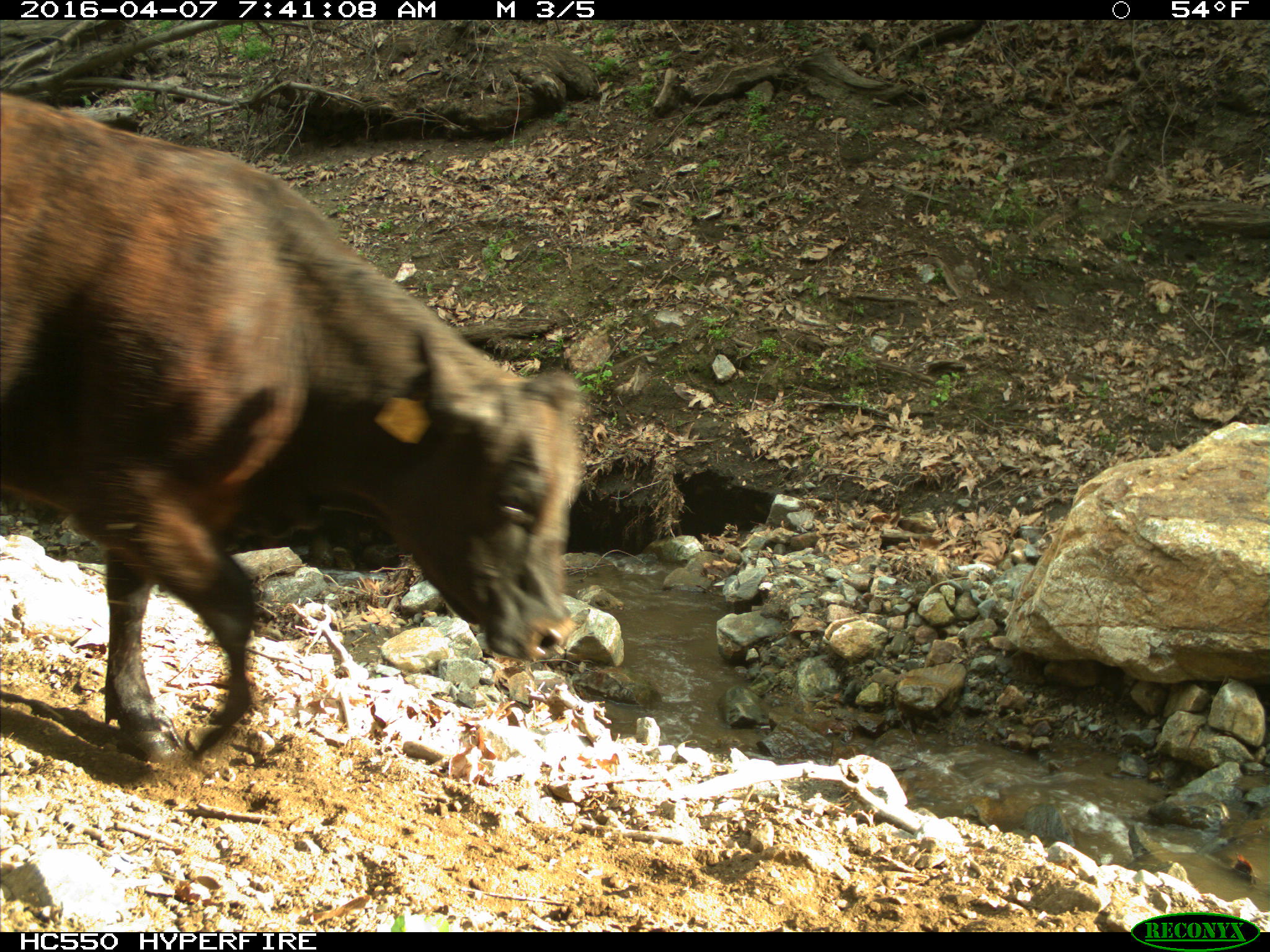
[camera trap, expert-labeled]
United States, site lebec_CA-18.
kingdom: Animalia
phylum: Chordata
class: Mammalia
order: Artiodactyla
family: Bovidae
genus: Bos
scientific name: Bos taurus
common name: domestic cow